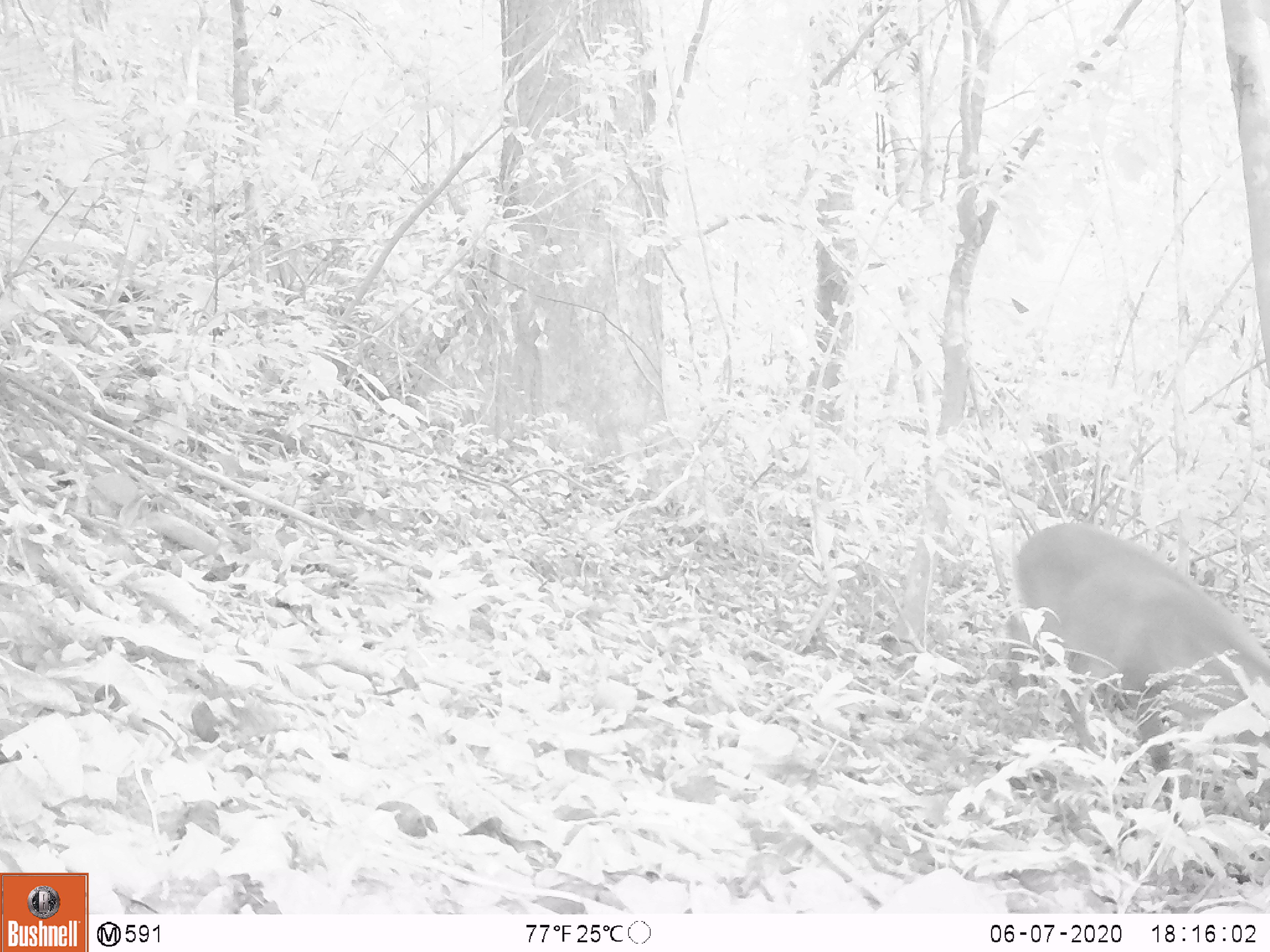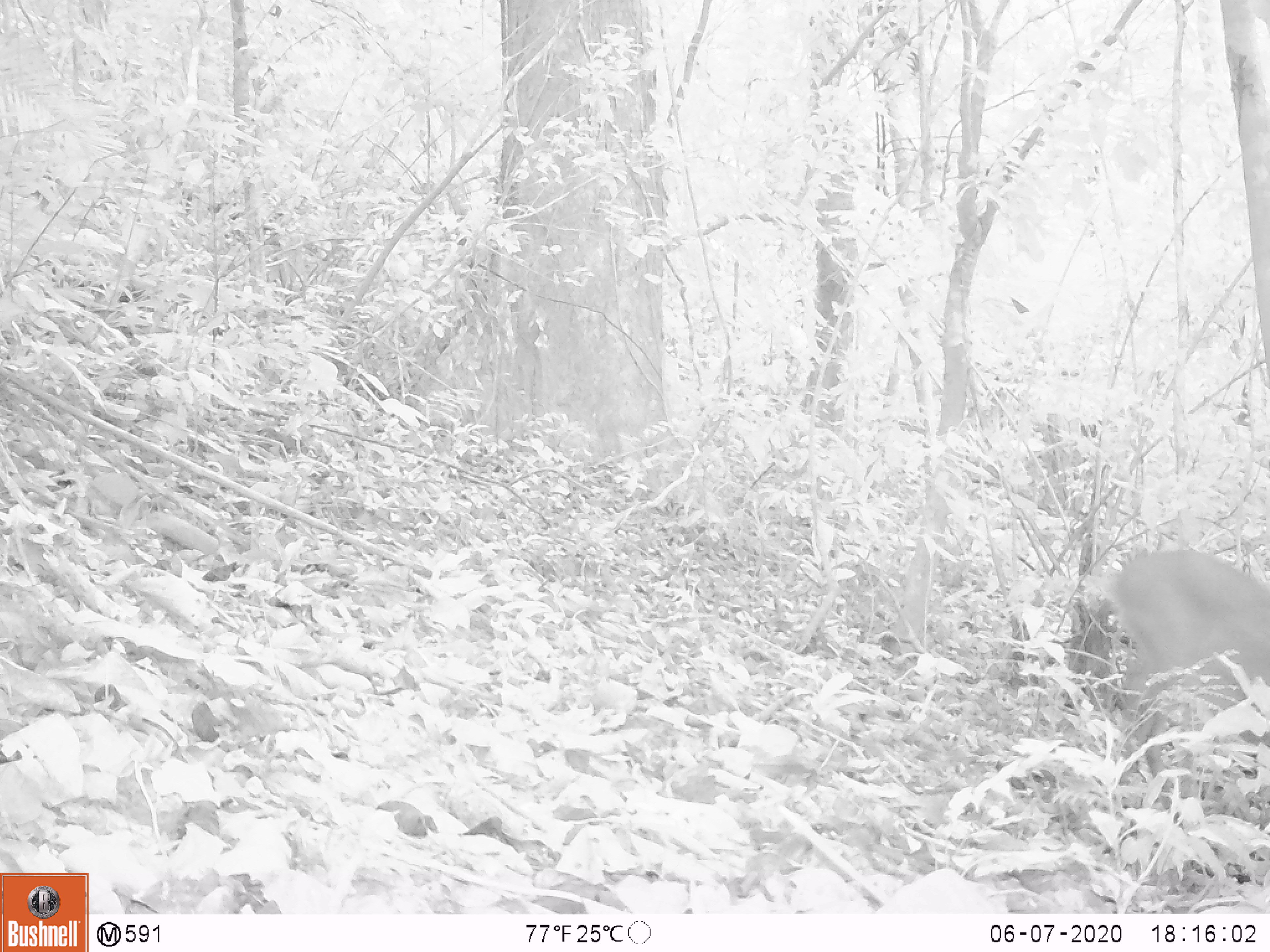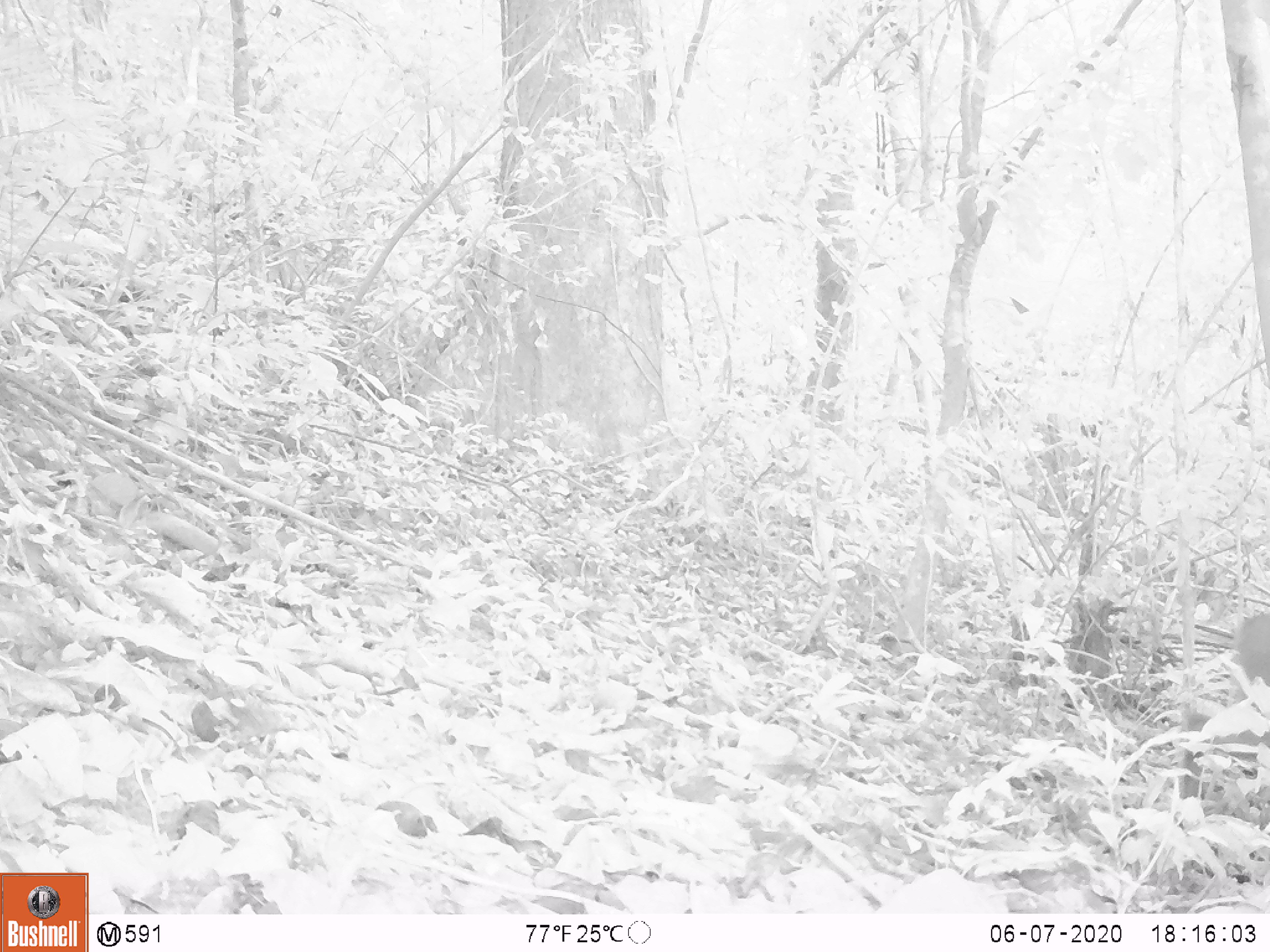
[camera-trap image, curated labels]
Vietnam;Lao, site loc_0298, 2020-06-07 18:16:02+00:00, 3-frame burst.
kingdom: Animalia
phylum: Chordata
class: Mammalia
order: Artiodactyla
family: Cervidae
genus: Muntiacus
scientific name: Muntiacus rooseveltorum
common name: roosevelt's muntjac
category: roosevelts muntjac group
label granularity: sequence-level